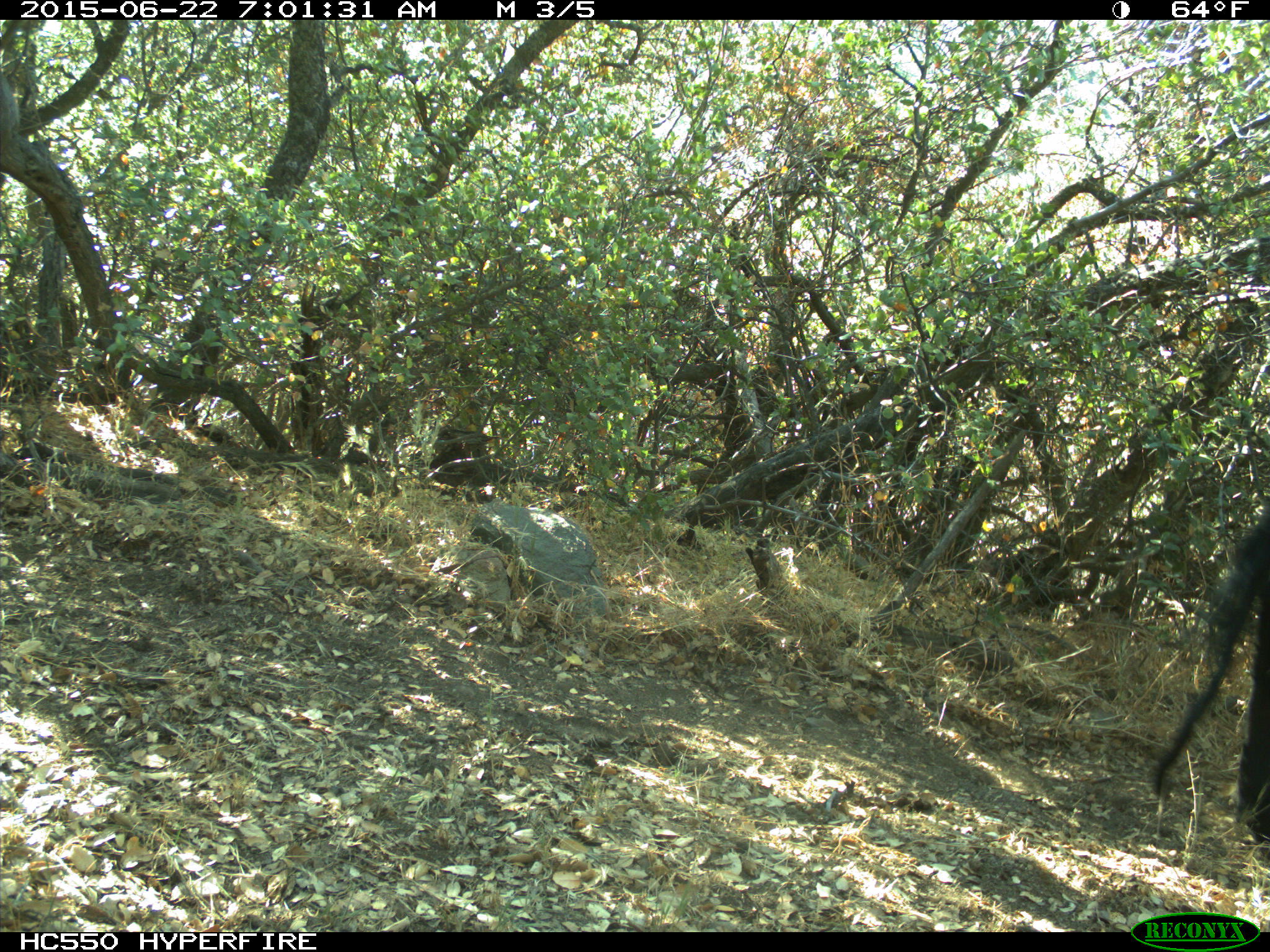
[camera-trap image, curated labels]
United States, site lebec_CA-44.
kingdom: Animalia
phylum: Chordata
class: Mammalia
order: Artiodactyla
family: Bovidae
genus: Bos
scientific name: Bos taurus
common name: domestic cow